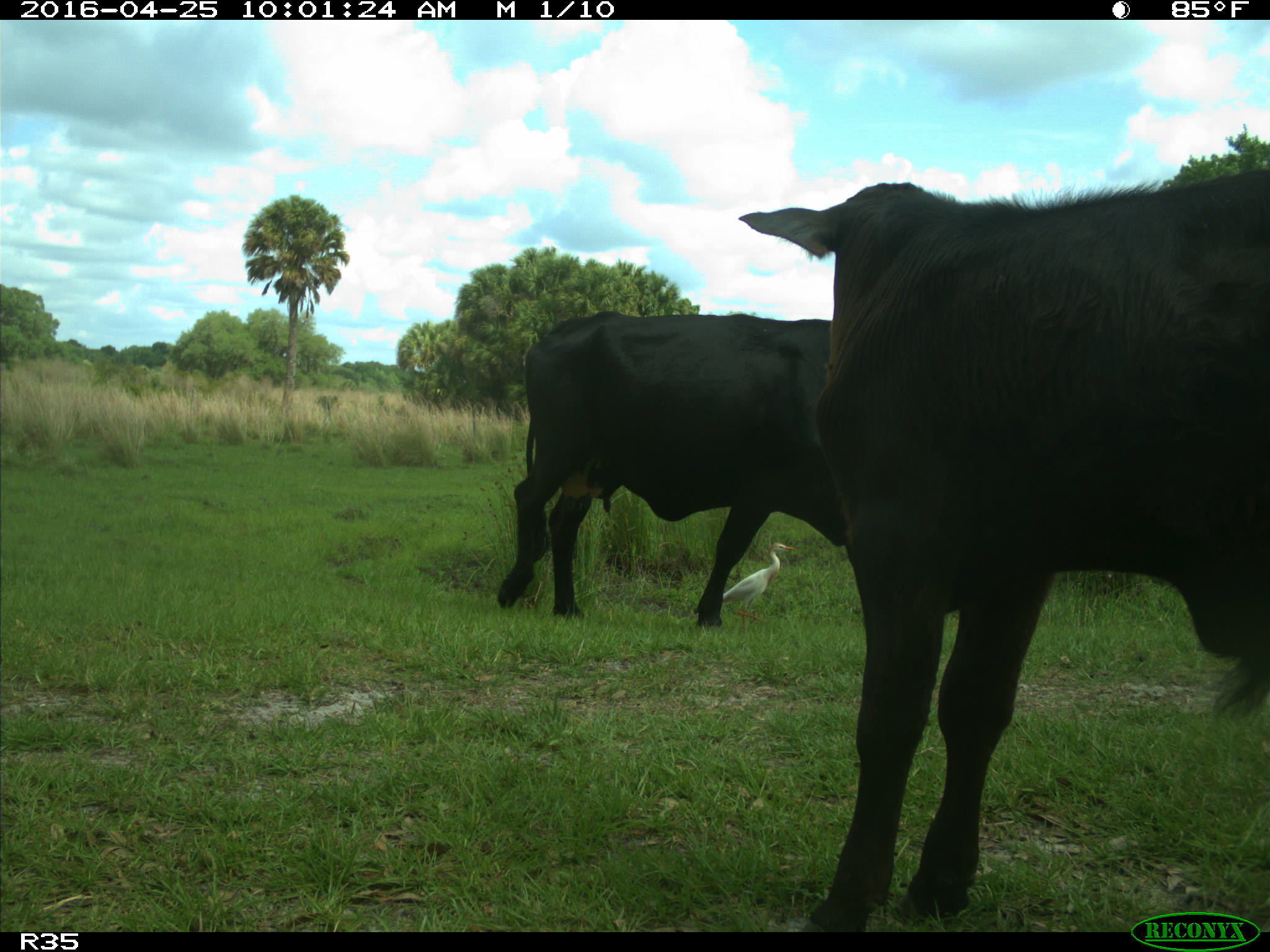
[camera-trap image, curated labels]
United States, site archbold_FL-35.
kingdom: Animalia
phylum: Chordata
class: Mammalia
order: Artiodactyla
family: Bovidae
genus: Bos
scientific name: Bos taurus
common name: domestic cow